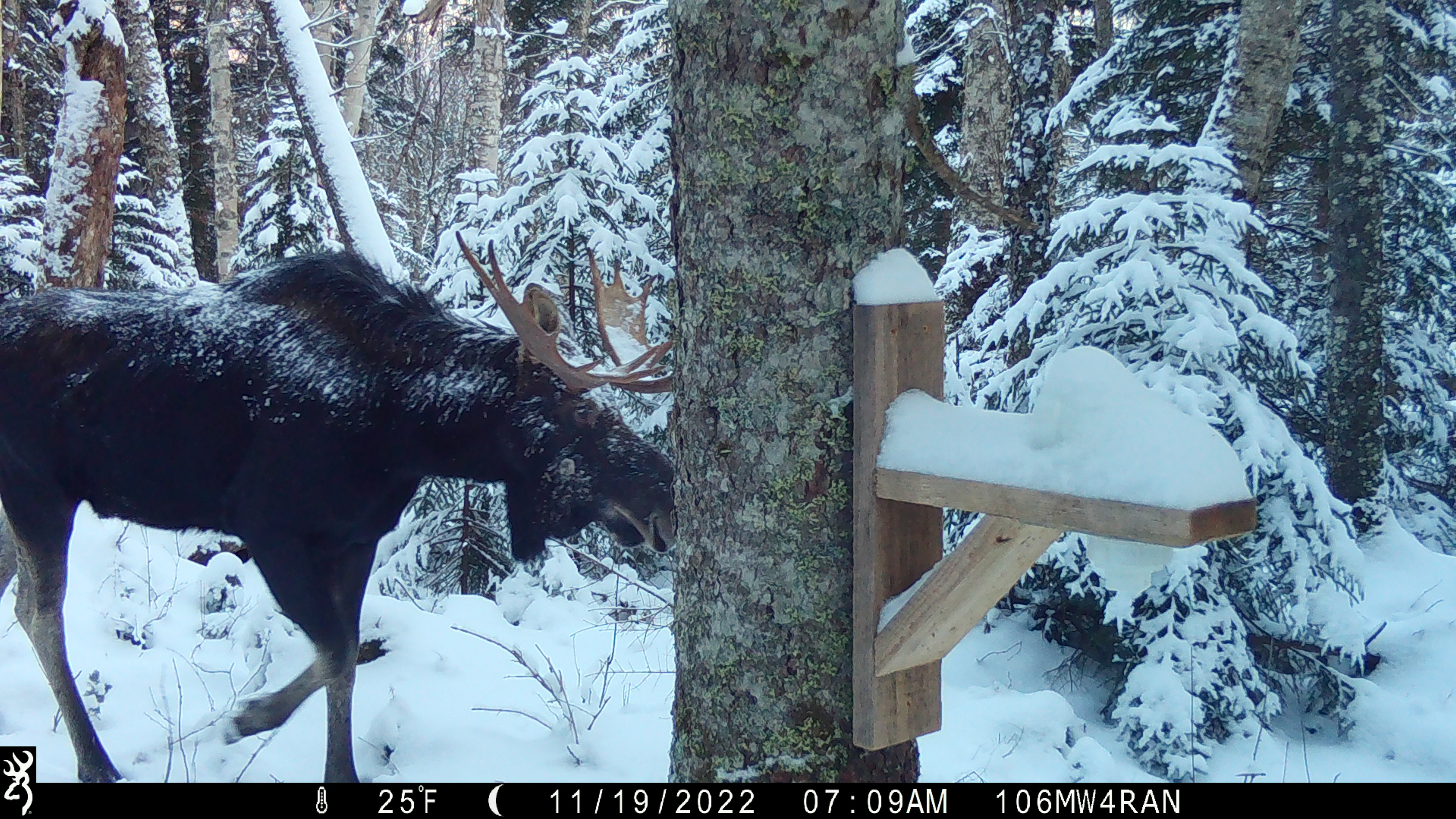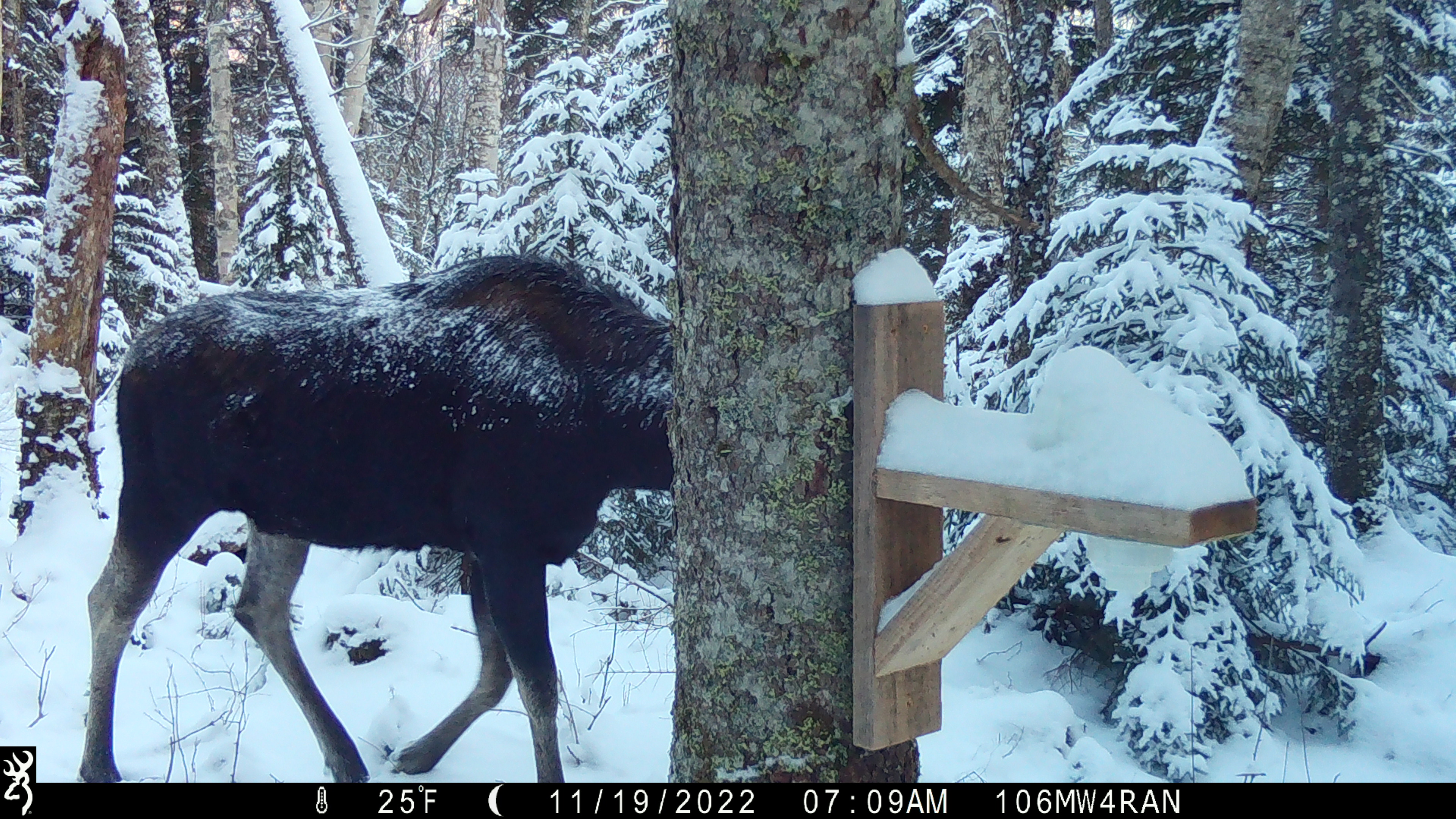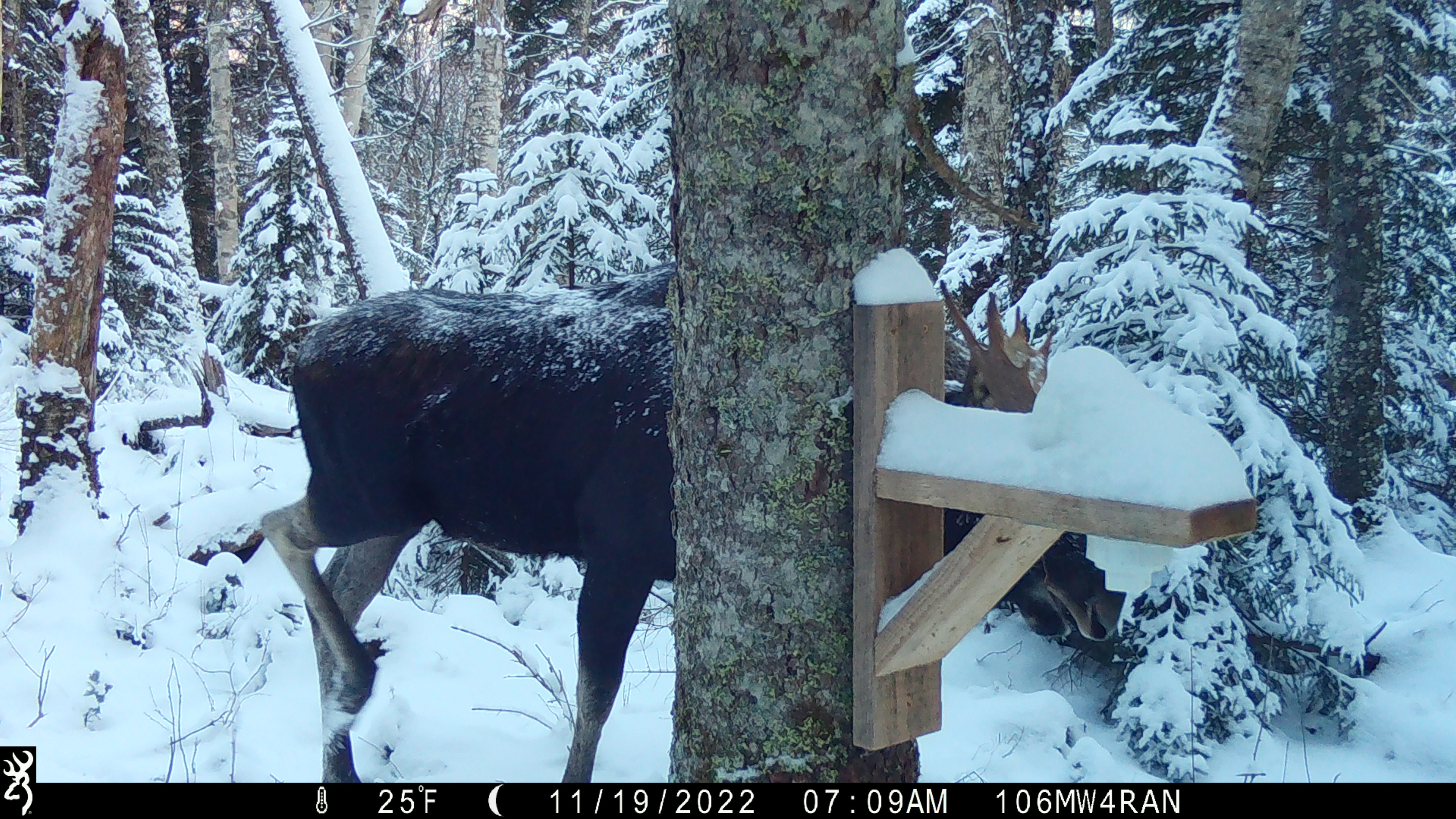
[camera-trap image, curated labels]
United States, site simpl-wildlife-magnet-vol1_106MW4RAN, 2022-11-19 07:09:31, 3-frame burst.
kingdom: Animalia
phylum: Chordata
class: Mammalia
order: Artiodactyla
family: Cervidae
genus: Alces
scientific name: Alces alces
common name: moose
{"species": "moose (Alces alces)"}